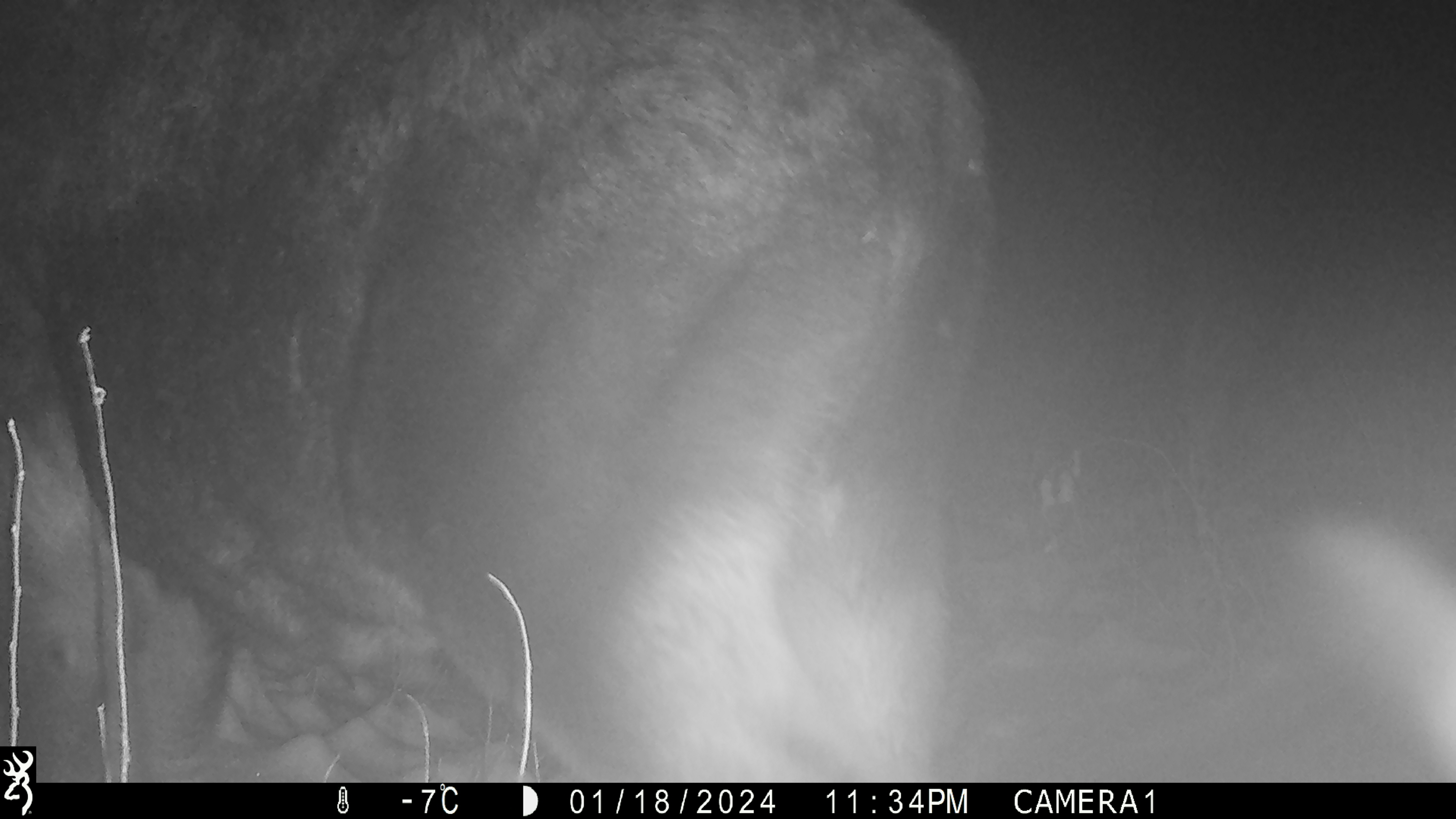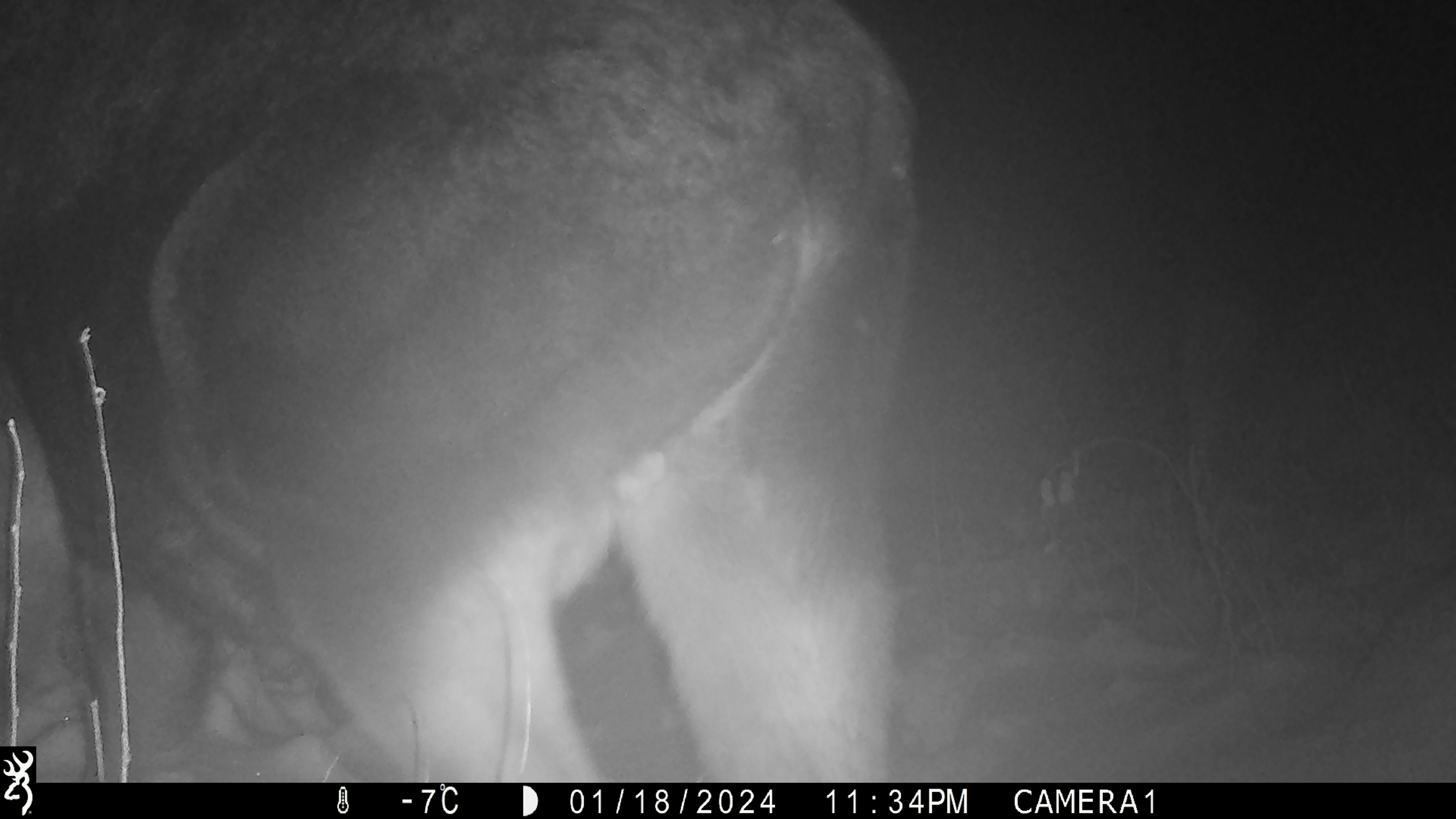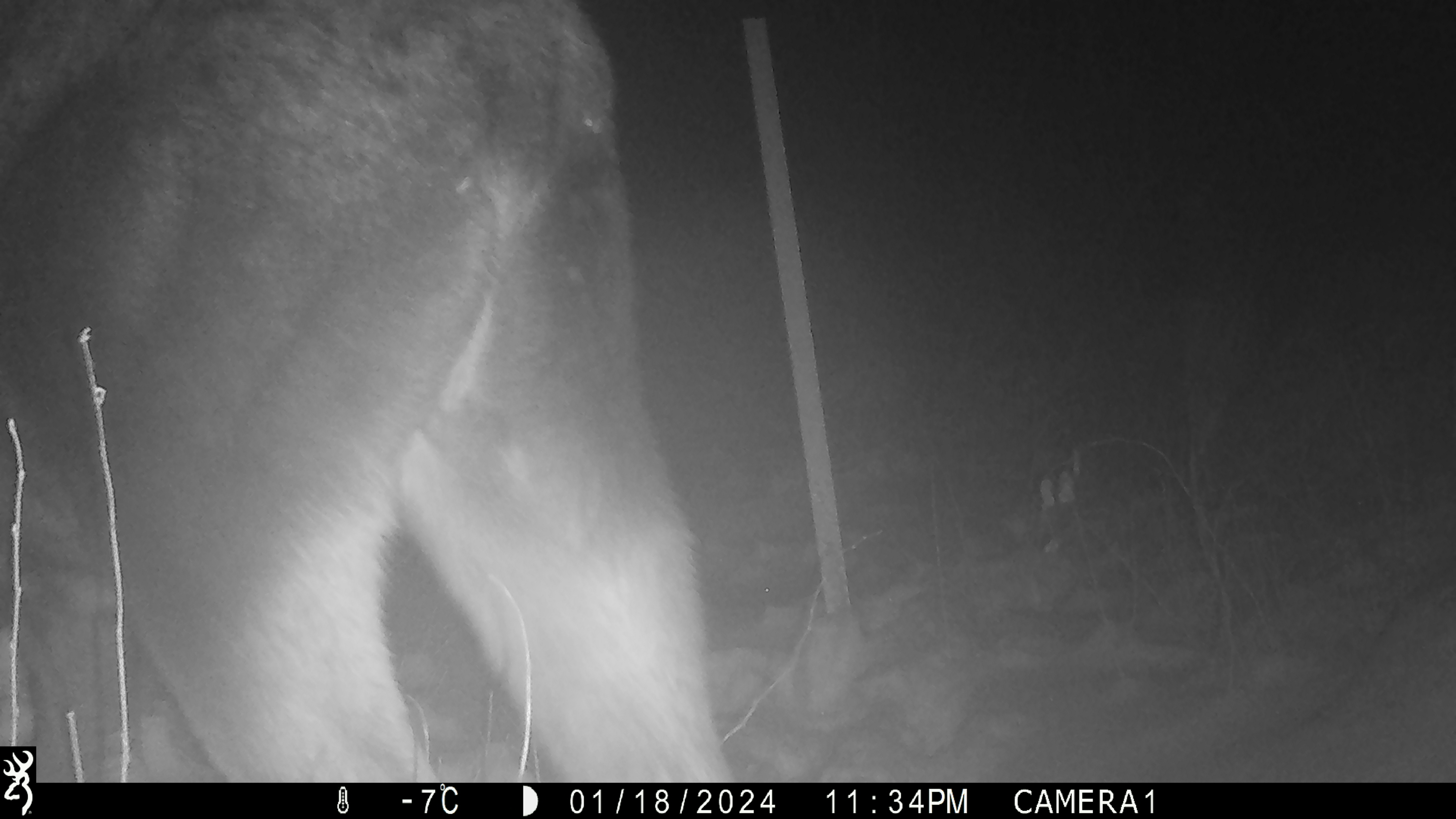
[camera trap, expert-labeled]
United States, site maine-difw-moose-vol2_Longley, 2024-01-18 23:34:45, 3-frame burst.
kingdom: Animalia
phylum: Chordata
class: Mammalia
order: Artiodactyla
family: Cervidae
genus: Alces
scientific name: Alces alces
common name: moose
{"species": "moose (Alces alces)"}